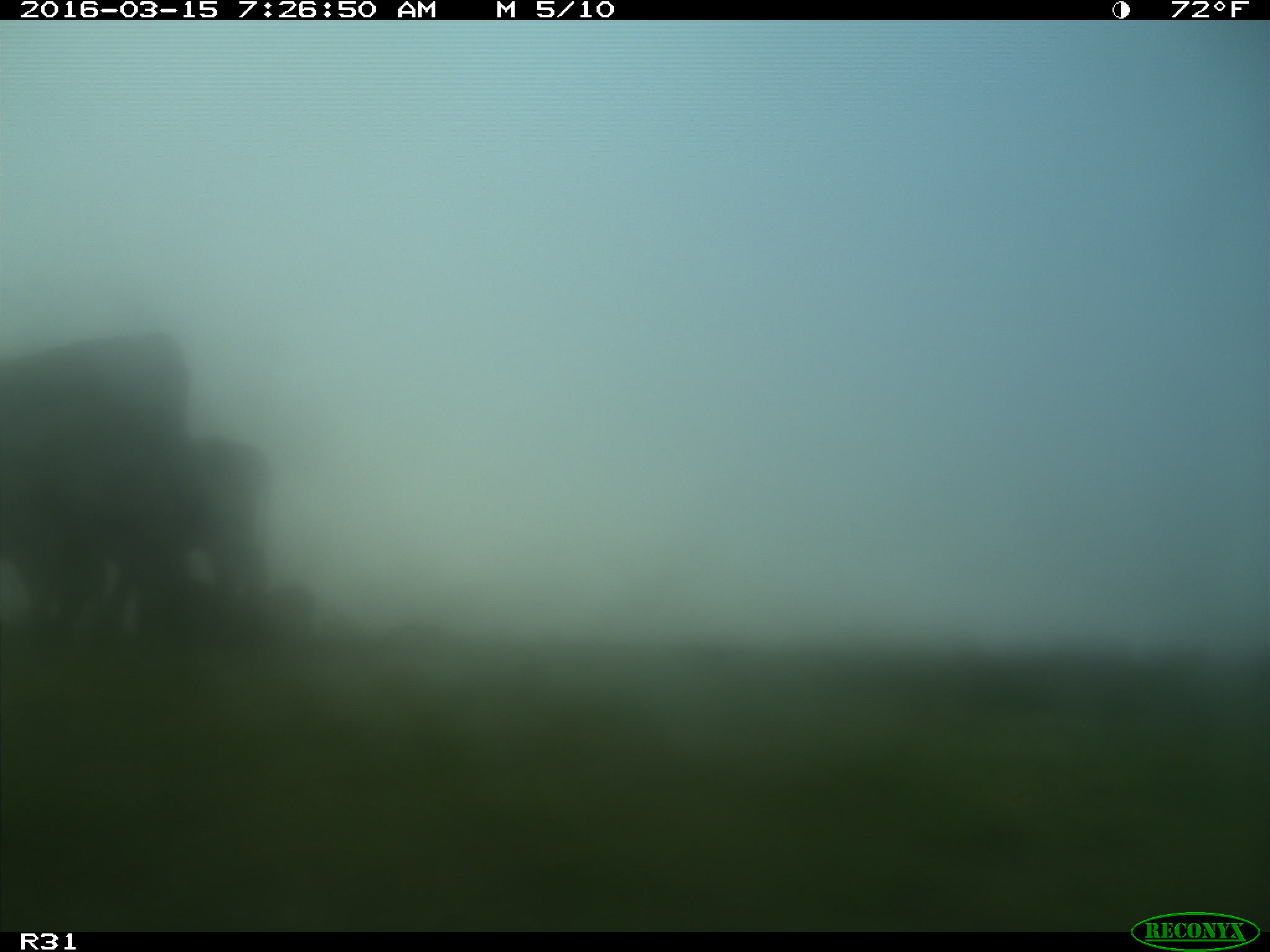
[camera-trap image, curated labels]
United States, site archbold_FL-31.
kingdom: Animalia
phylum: Chordata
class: Mammalia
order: Artiodactyla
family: Bovidae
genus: Bos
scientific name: Bos taurus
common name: domestic cow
Bos taurus (domestic cow).